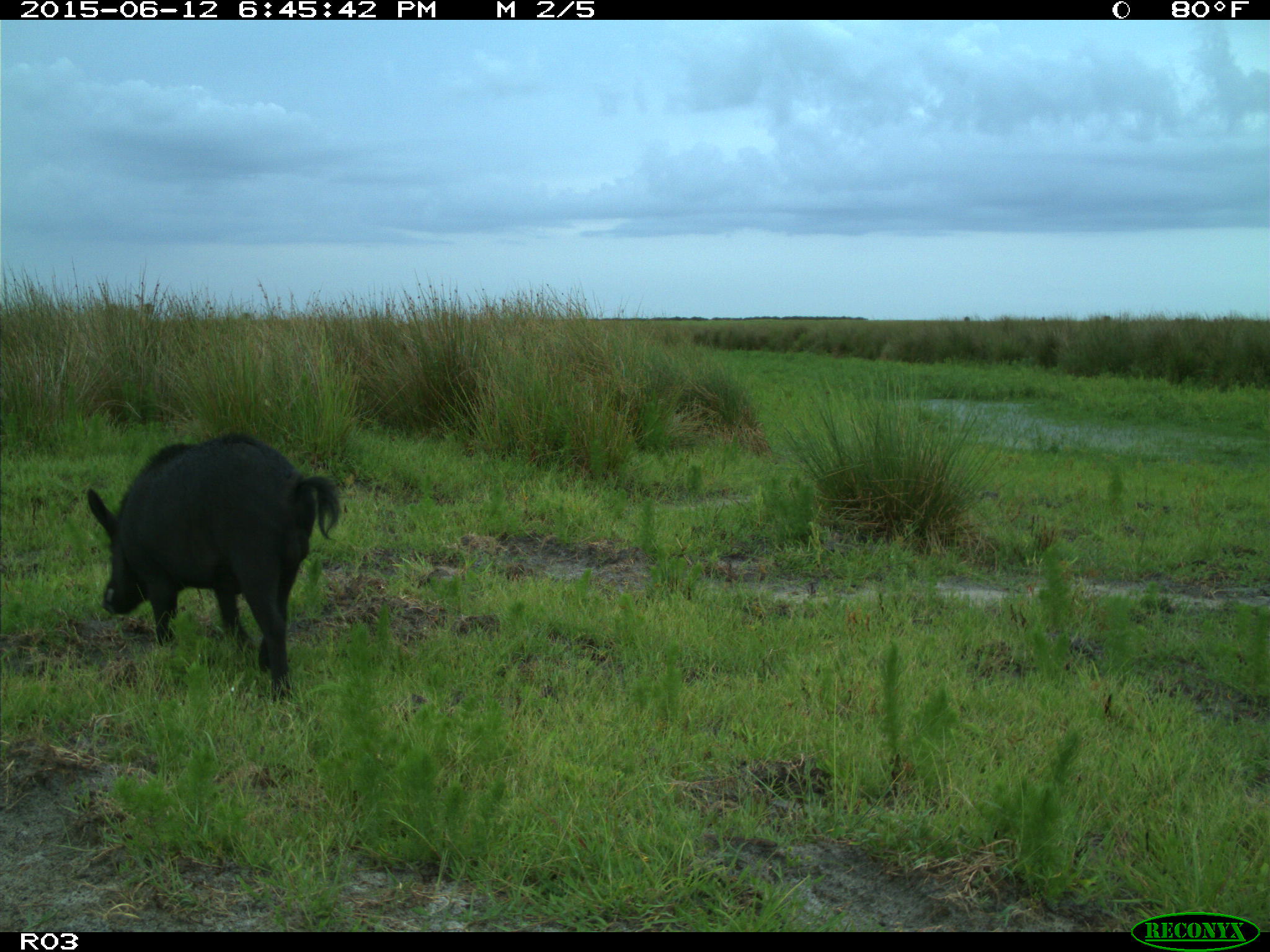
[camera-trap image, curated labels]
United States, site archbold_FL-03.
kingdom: Animalia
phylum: Chordata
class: Mammalia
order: Artiodactyla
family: Suidae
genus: Sus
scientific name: Sus scrofa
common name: wild boar